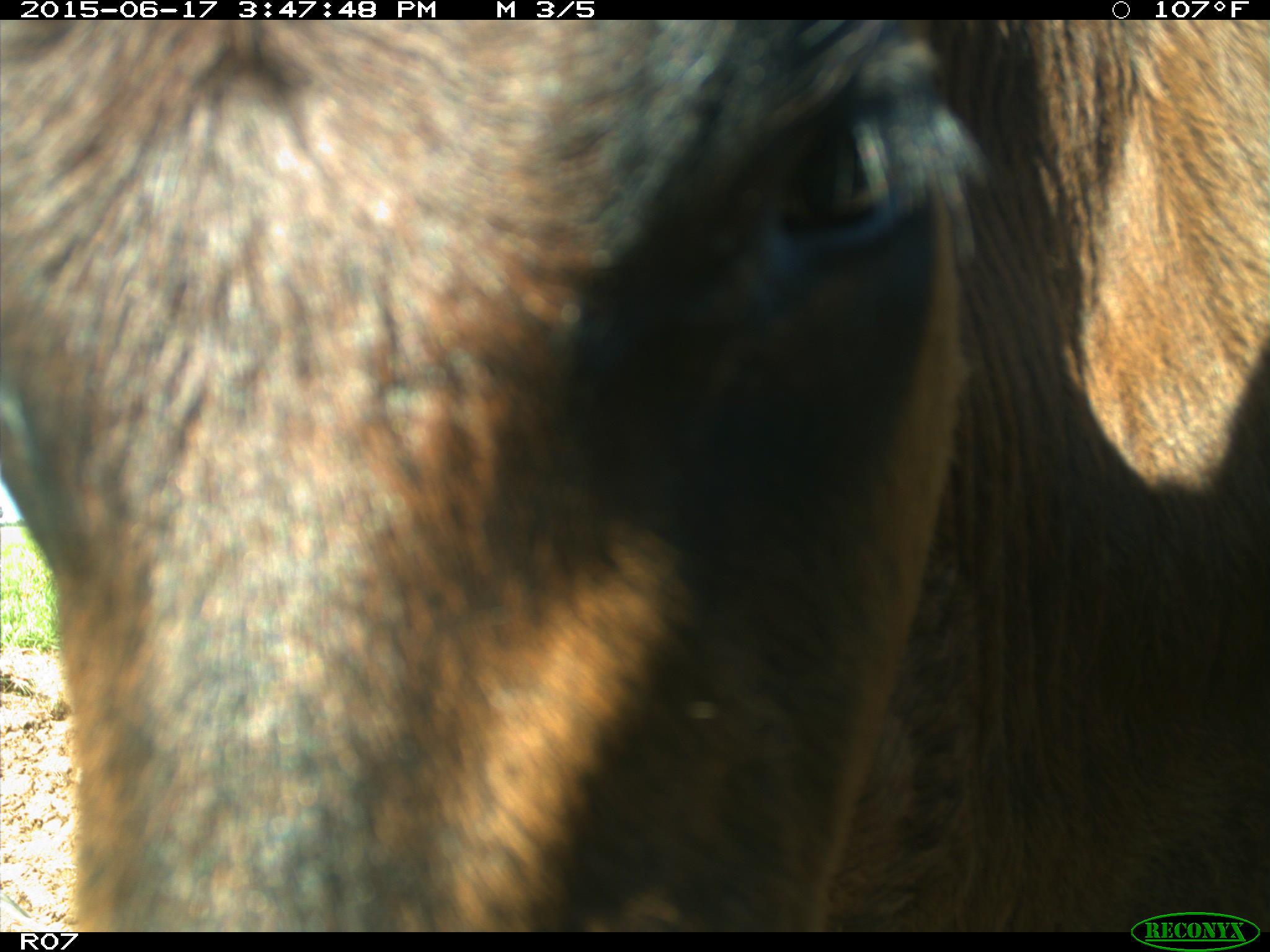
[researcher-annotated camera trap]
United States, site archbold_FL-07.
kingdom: Animalia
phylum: Chordata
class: Mammalia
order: Artiodactyla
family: Bovidae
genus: Bos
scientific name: Bos taurus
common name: domestic cow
Bos taurus (domestic cow).